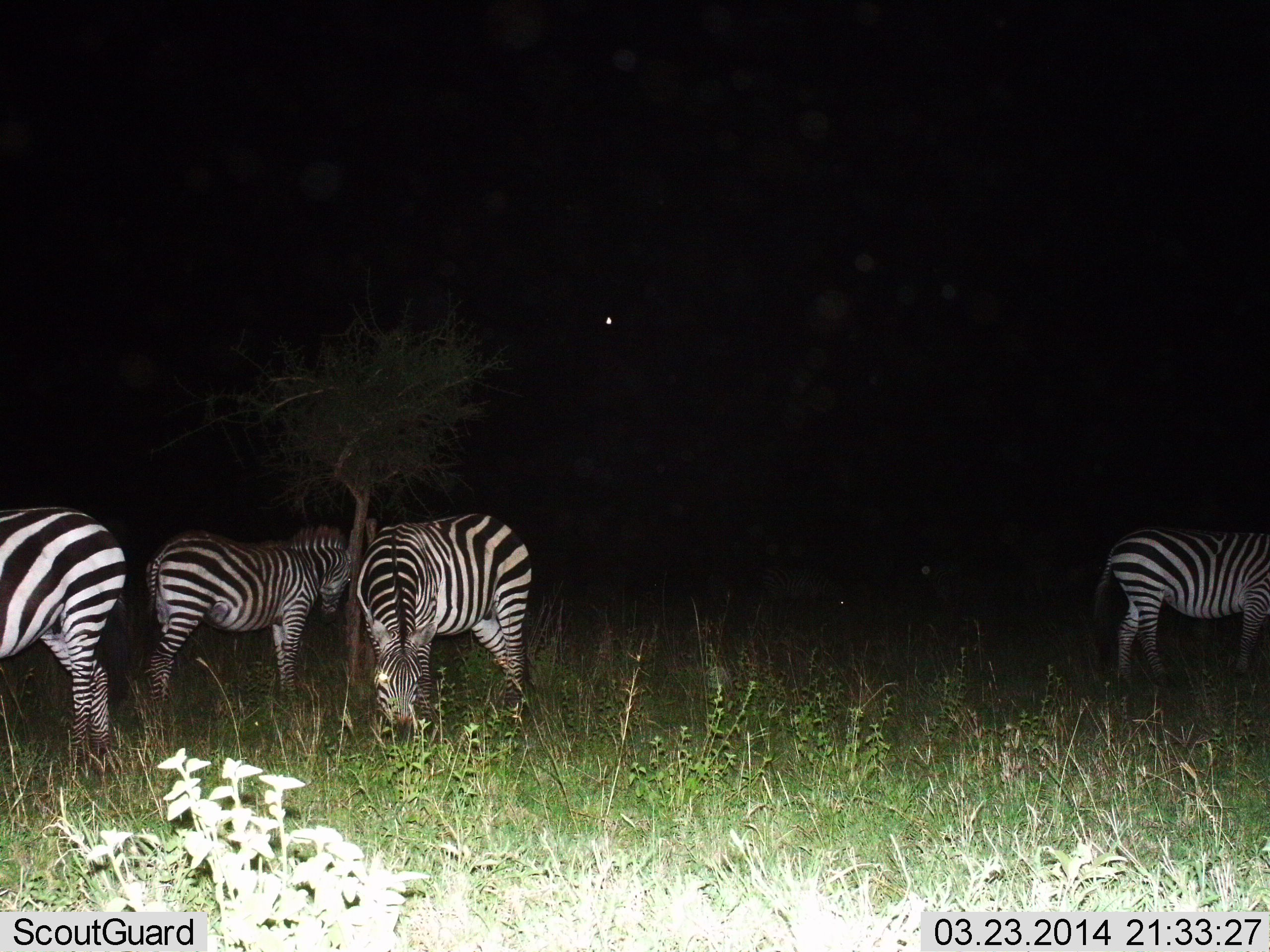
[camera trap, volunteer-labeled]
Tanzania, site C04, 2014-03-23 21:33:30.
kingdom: Animalia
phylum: Chordata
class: Mammalia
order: Perissodactyla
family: Equidae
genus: Equus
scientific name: Equus quagga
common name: plains zebra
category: zebra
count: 4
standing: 70%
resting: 0%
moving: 0%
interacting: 0%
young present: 10%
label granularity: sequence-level